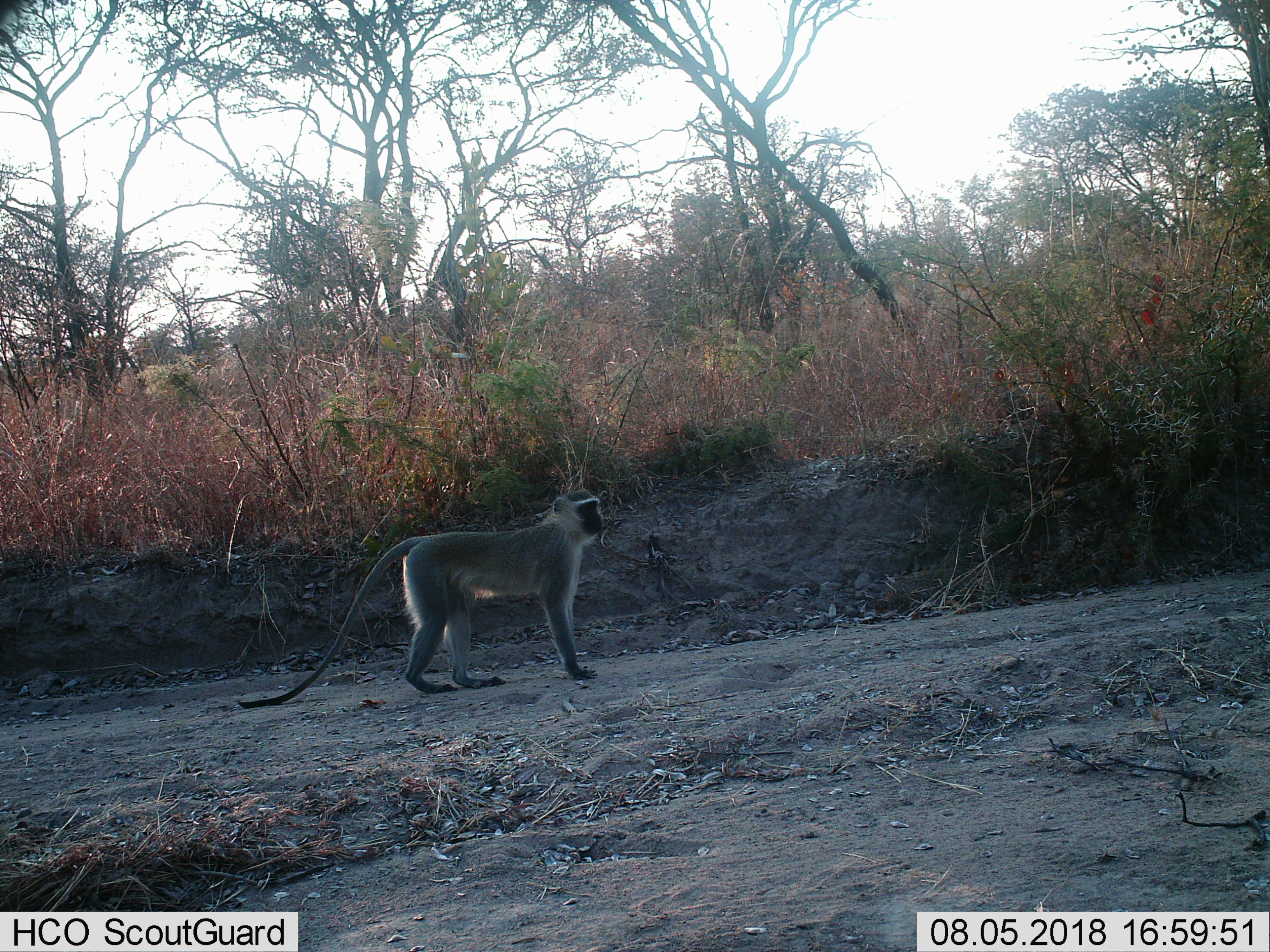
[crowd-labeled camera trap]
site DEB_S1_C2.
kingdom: Animalia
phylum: Chordata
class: Mammalia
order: Primates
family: Cercopithecidae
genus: Chlorocebus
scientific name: Chlorocebus pygerythrus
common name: vervet monkey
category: monkeyvervet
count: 1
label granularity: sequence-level